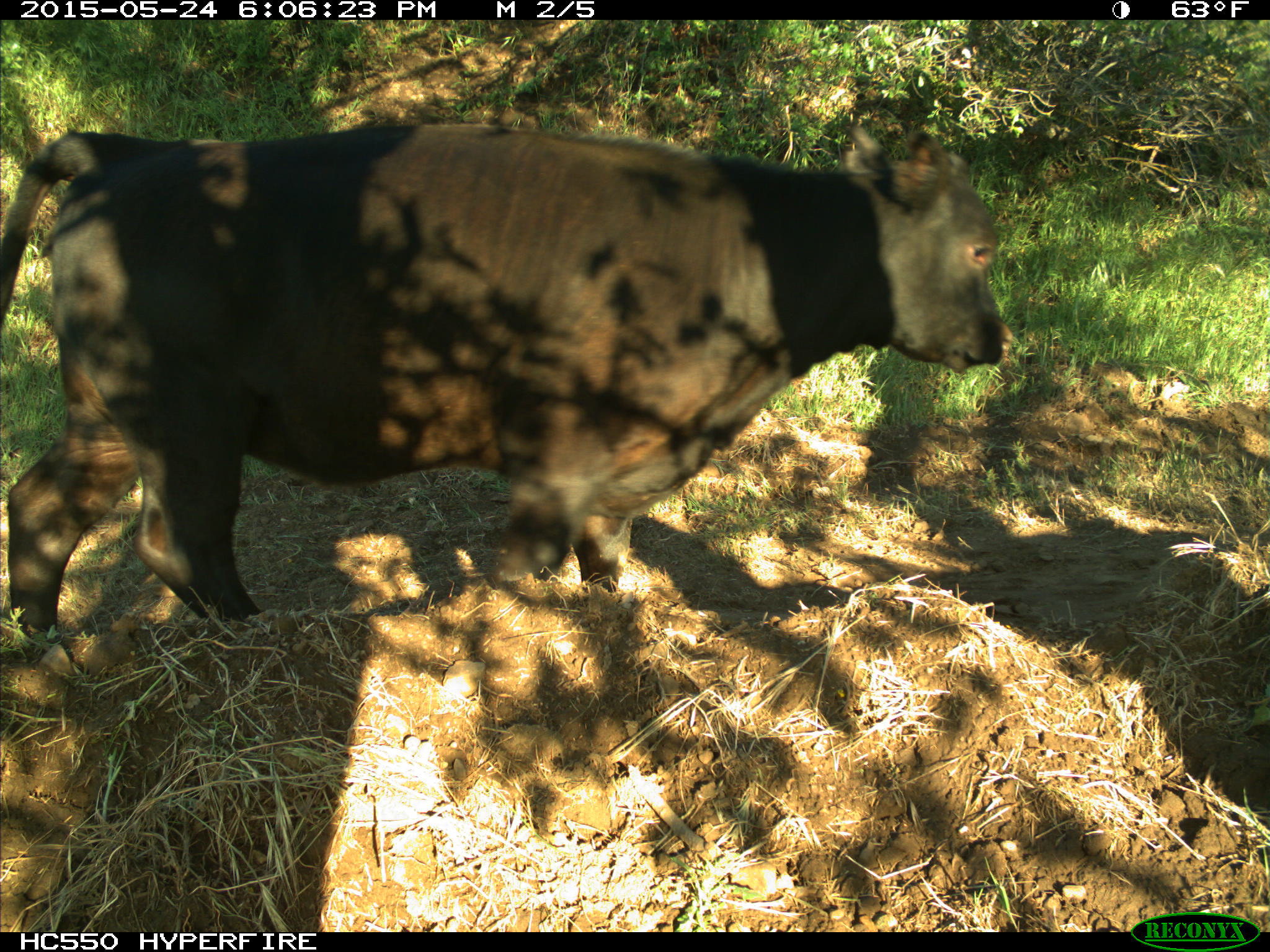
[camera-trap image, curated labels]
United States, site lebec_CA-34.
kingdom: Animalia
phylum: Chordata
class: Mammalia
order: Artiodactyla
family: Bovidae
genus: Bos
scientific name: Bos taurus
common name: domestic cow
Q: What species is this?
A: Bos taurus (domestic cow).